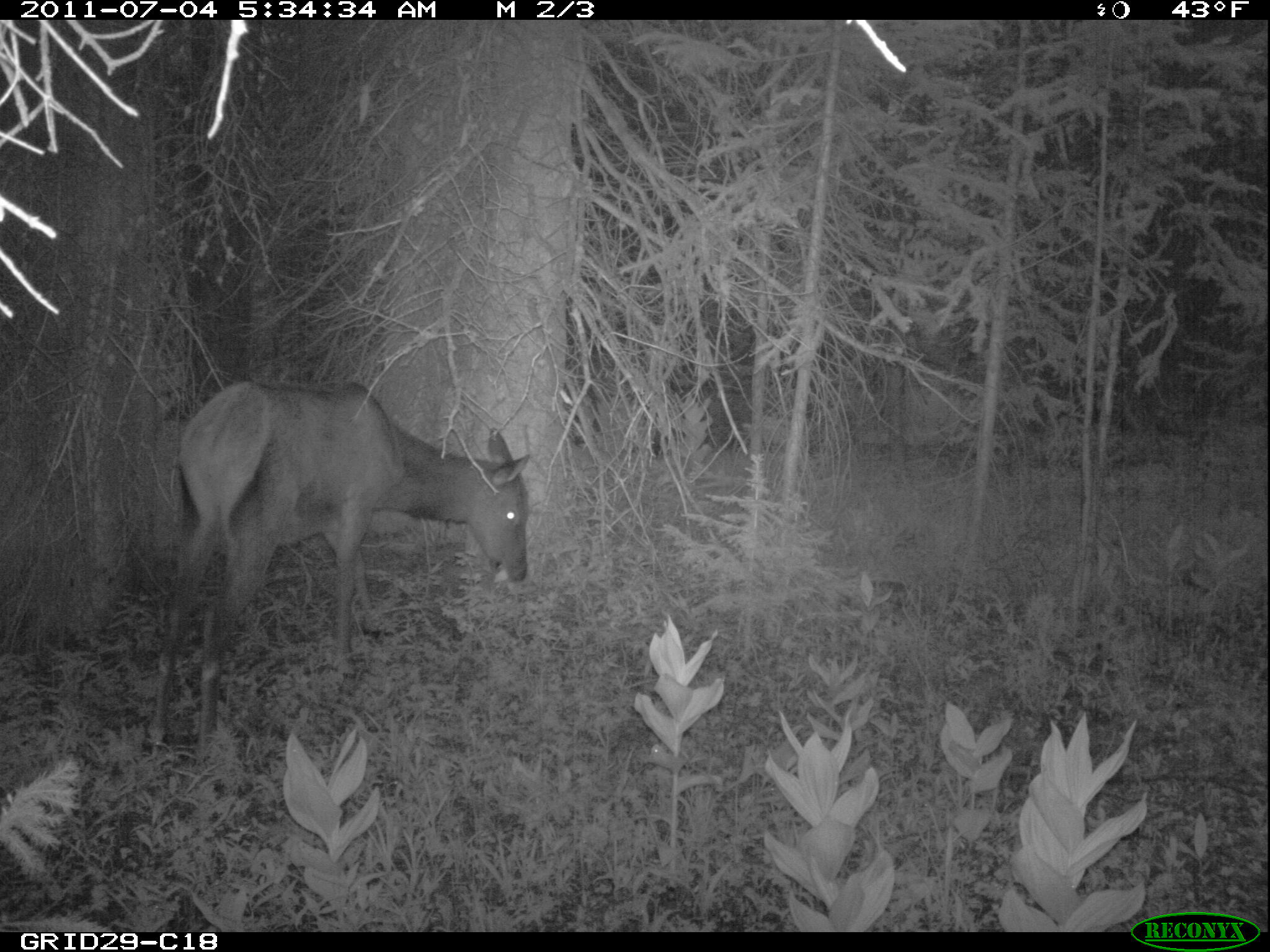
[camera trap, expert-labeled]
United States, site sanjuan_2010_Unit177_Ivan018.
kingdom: Animalia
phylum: Chordata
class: Mammalia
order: Artiodactyla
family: Cervidae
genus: Cervus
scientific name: Cervus elaphus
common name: red deer